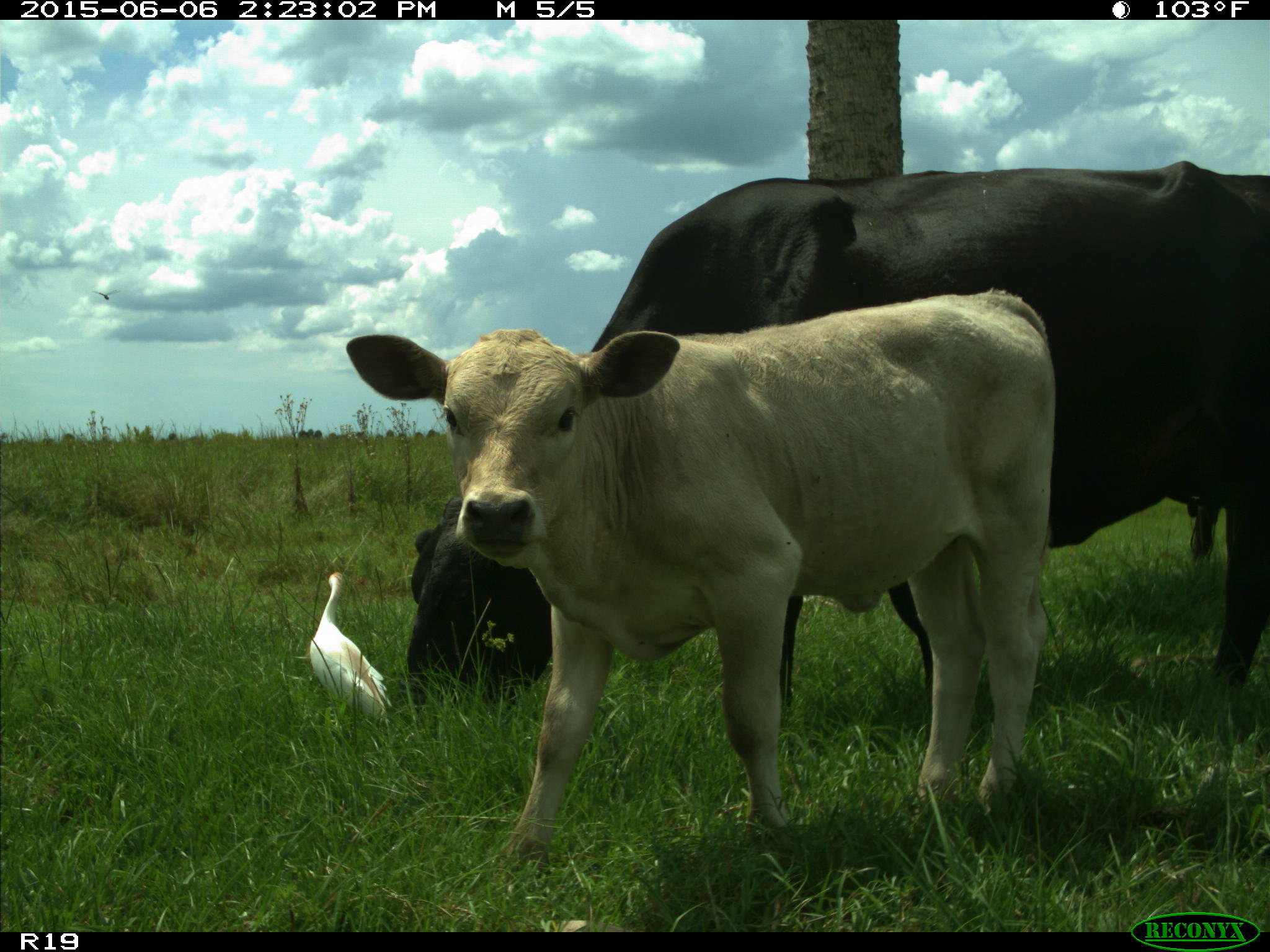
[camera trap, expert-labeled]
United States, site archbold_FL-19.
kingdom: Animalia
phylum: Chordata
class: Mammalia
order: Artiodactyla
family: Bovidae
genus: Bos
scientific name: Bos taurus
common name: domestic cow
Bos taurus (domestic cow).